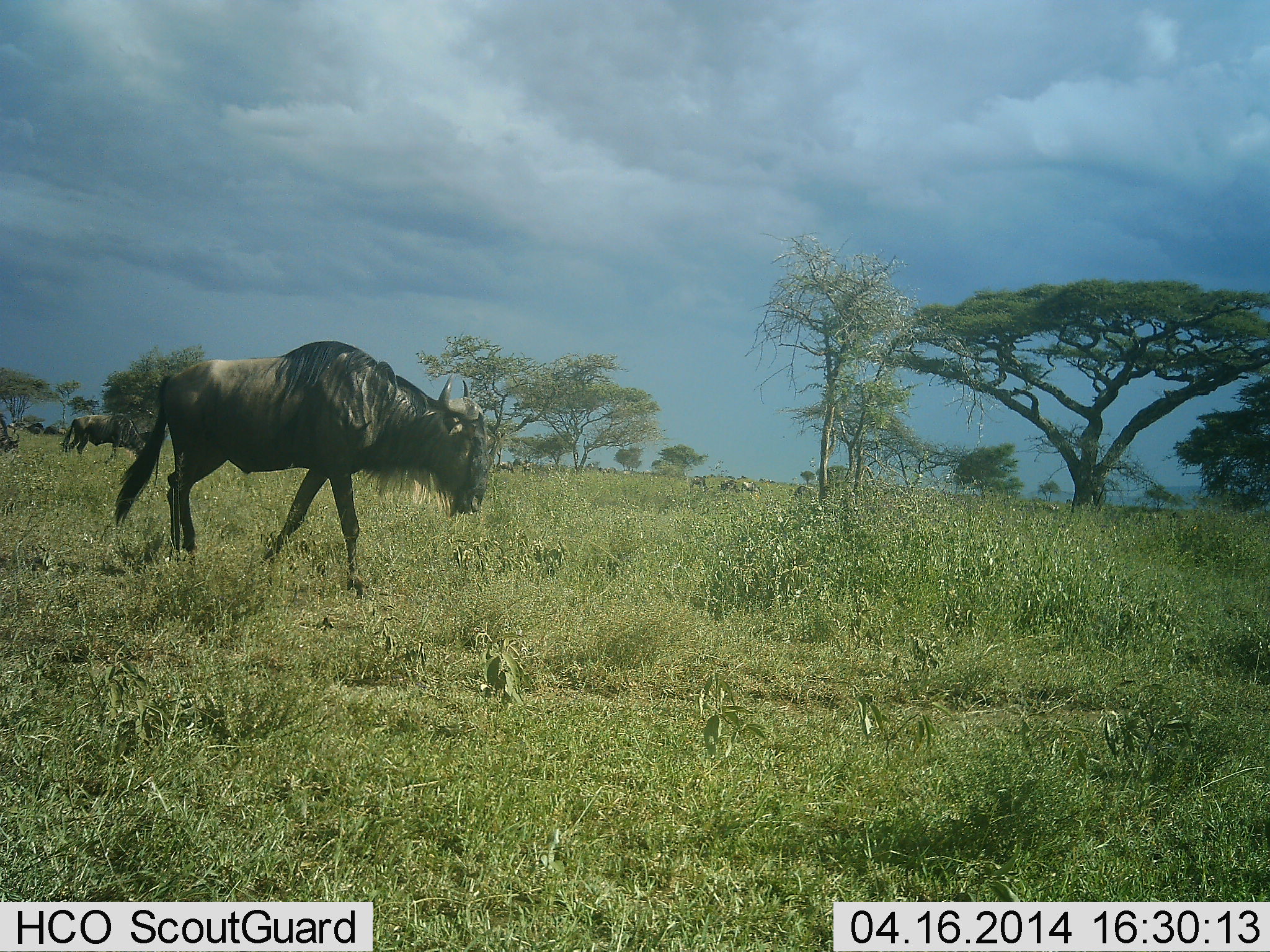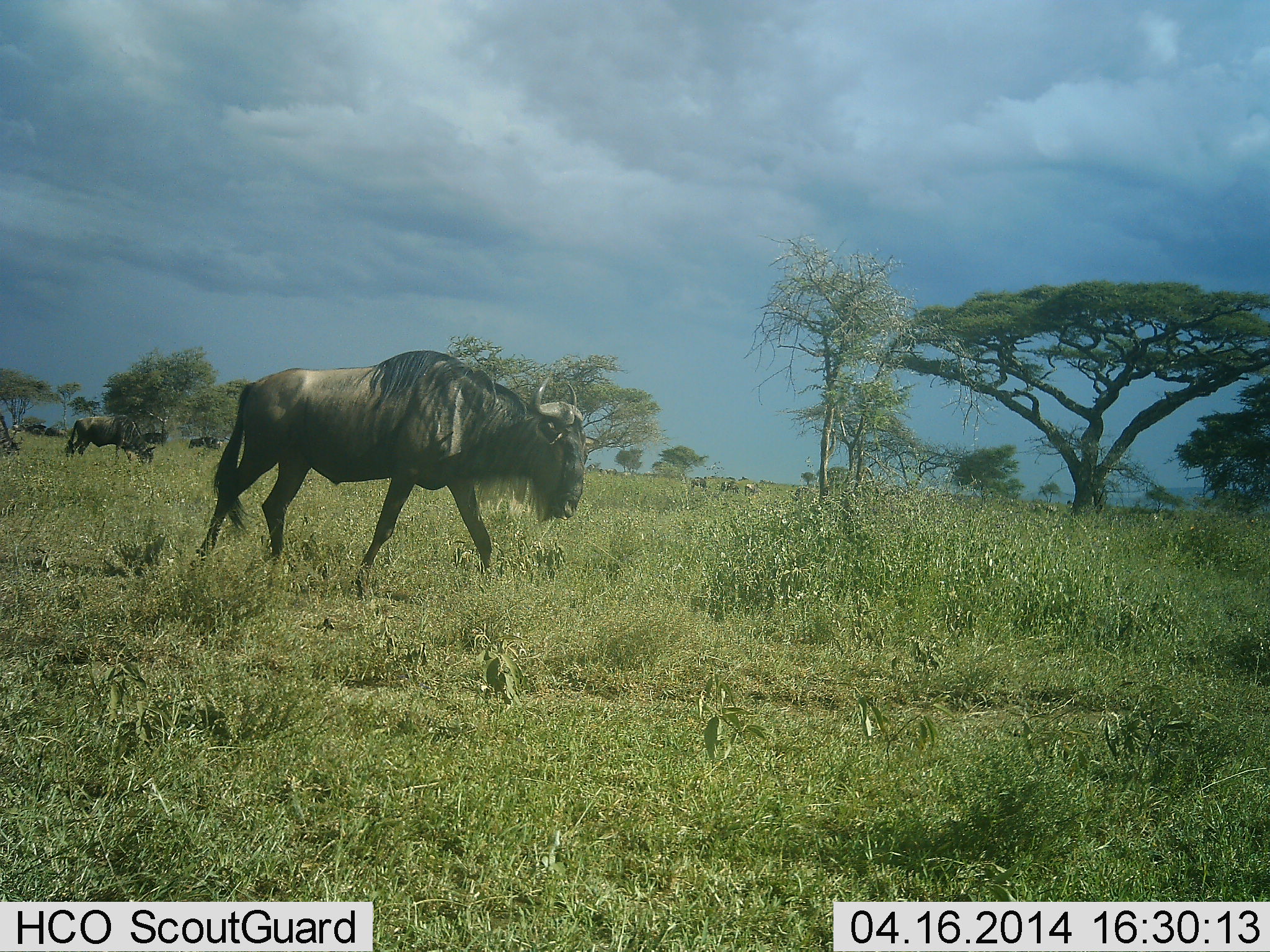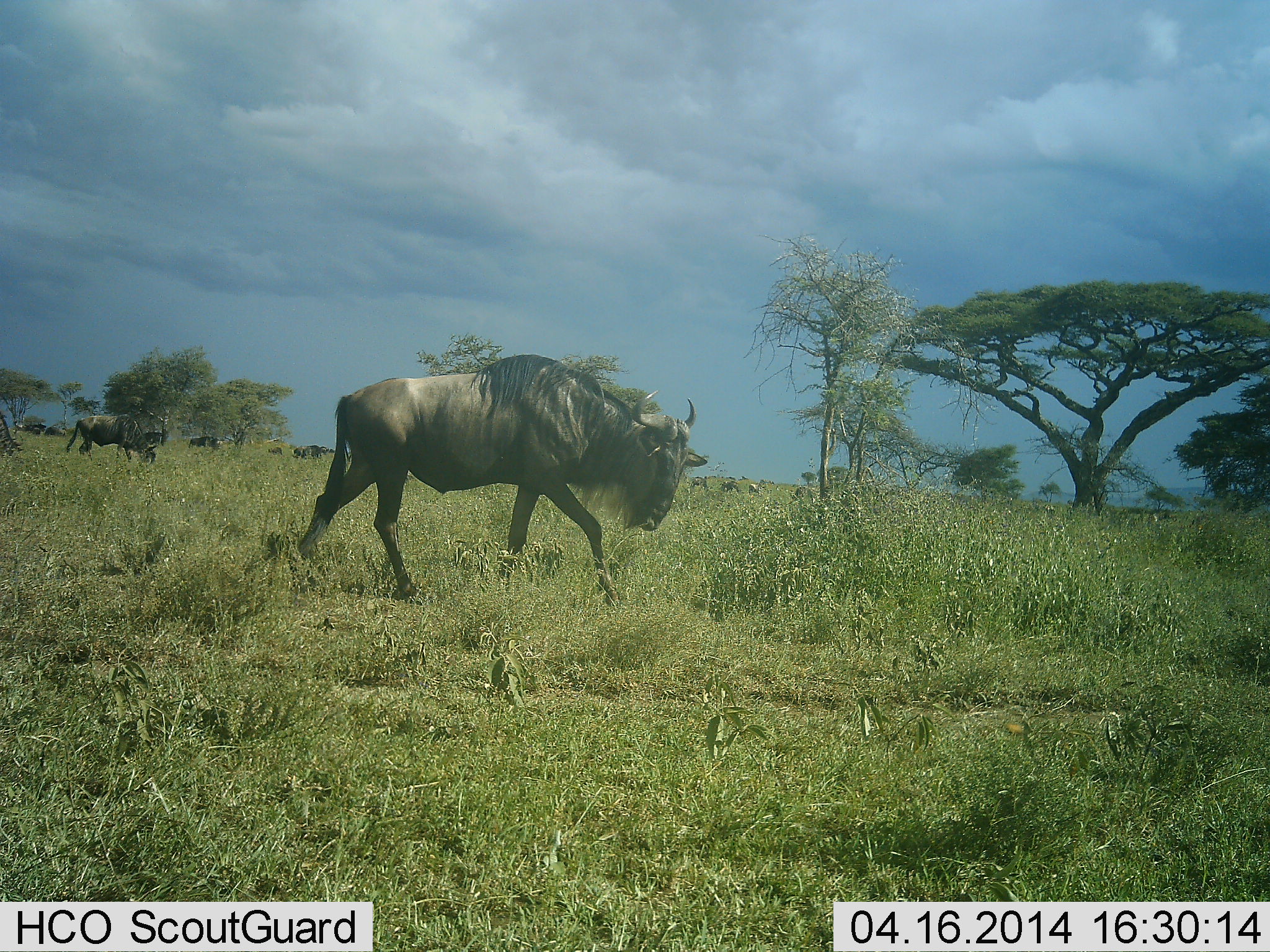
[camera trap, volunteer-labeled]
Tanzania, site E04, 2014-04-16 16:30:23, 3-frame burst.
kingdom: Animalia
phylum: Chordata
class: Mammalia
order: Artiodactyla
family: Bovidae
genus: Connochaetes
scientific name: Connochaetes taurinus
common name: blue wildebeest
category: wildebeest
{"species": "wildebeest (blue wildebeest) (Connochaetes taurinus)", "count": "9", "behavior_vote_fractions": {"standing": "30%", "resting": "10%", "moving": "100%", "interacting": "0%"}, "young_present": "0%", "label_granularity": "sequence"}